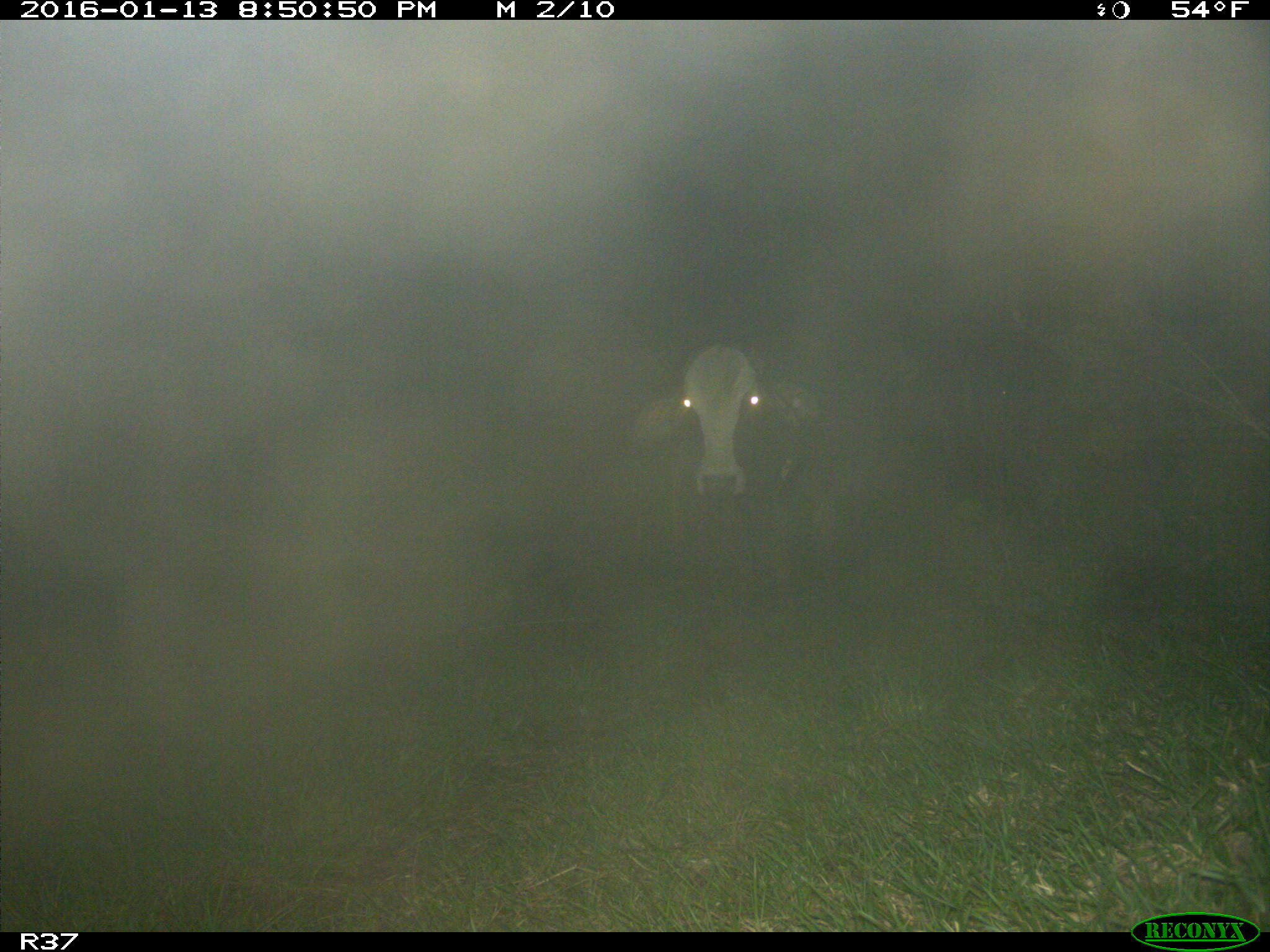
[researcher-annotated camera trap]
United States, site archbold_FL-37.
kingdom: Animalia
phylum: Chordata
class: Mammalia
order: Artiodactyla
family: Bovidae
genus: Bos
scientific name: Bos taurus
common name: domestic cow